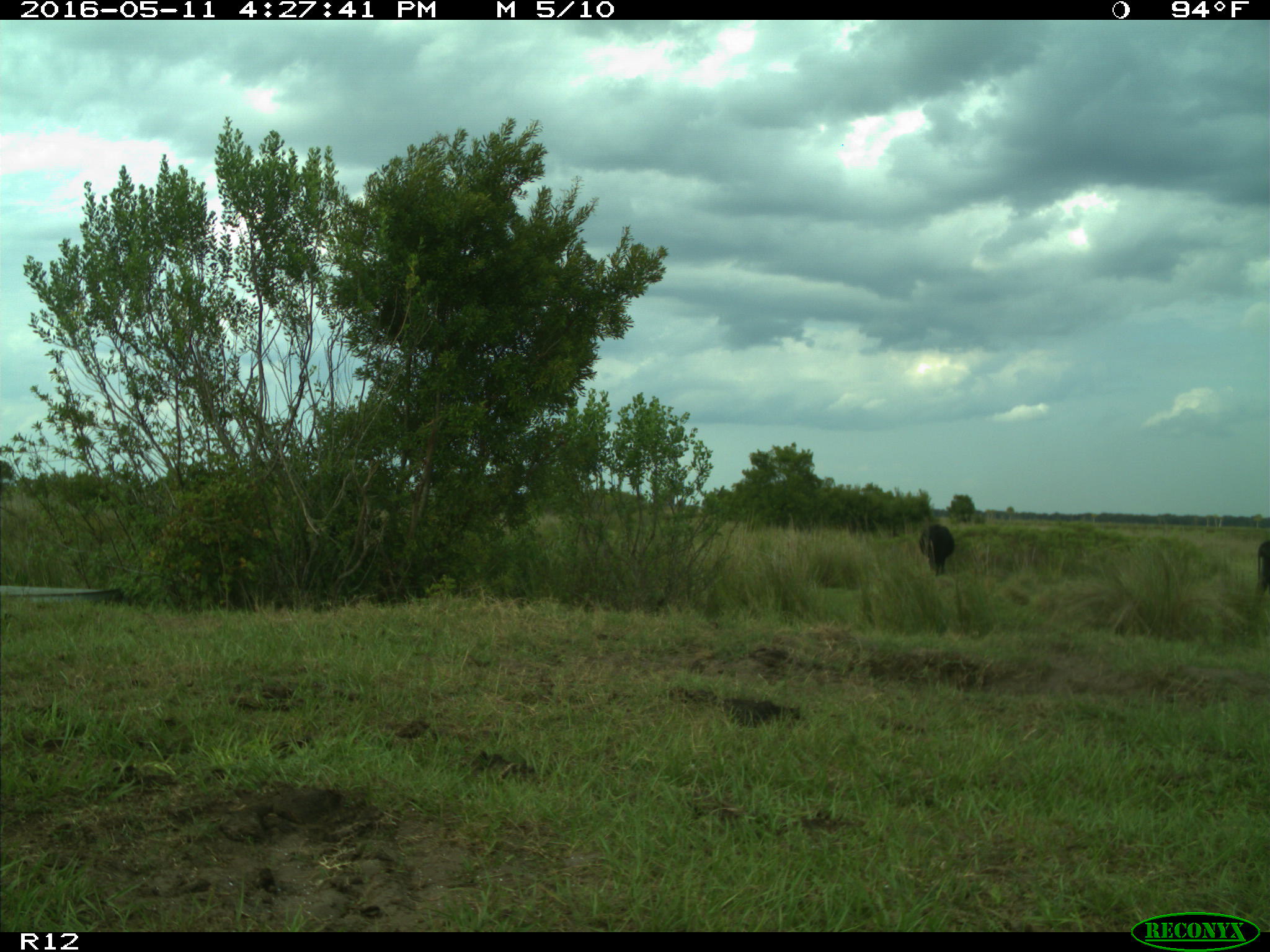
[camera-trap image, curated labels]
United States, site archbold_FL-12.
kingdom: Animalia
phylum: Chordata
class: Mammalia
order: Artiodactyla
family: Bovidae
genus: Bos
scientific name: Bos taurus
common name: domestic cow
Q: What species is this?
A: Bos taurus (domestic cow).